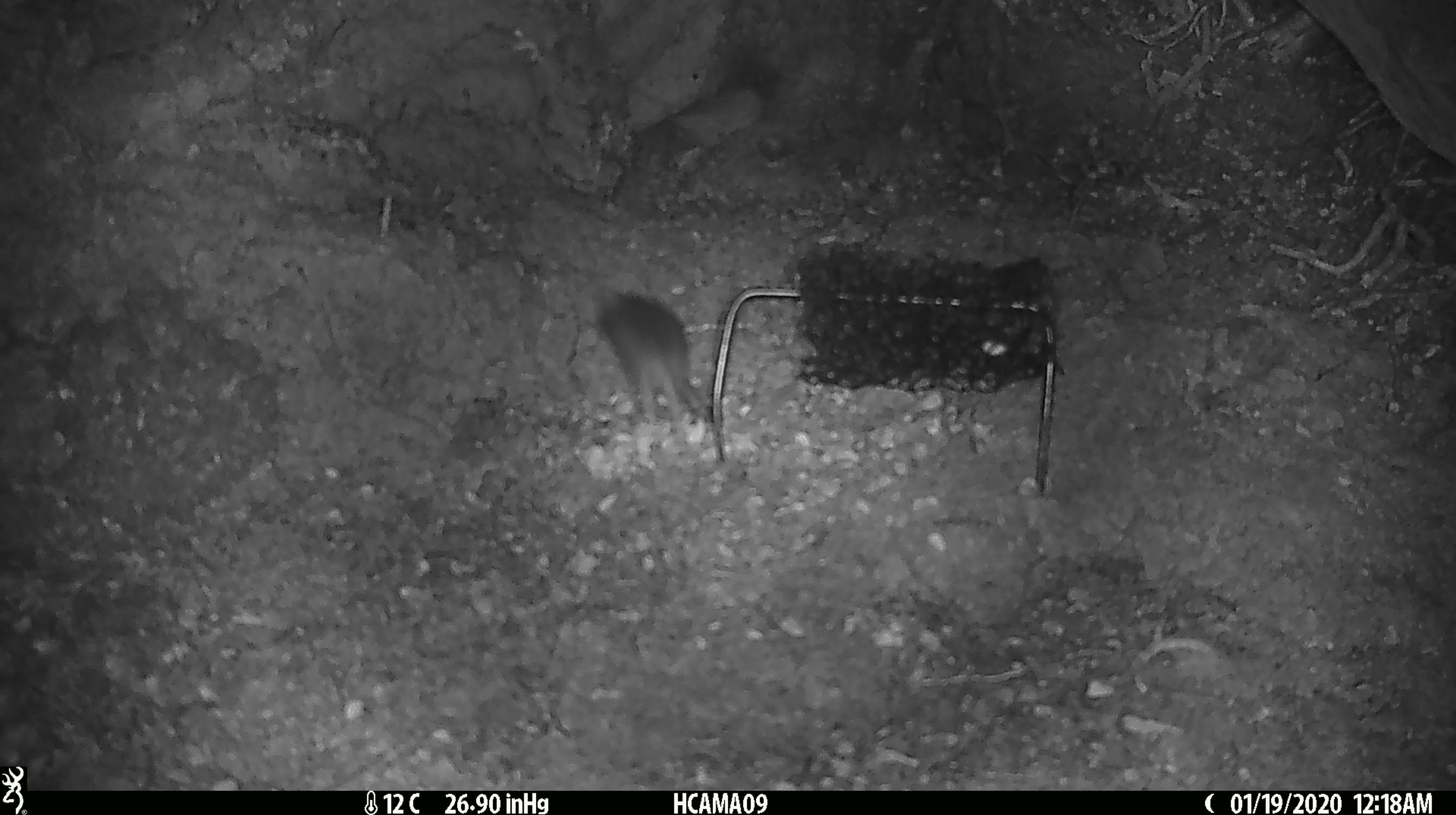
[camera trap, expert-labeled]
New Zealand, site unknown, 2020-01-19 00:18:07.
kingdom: Animalia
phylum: Chordata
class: Mammalia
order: Rodentia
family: Muridae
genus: Mus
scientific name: Mus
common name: mouse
Mouse (Mus).